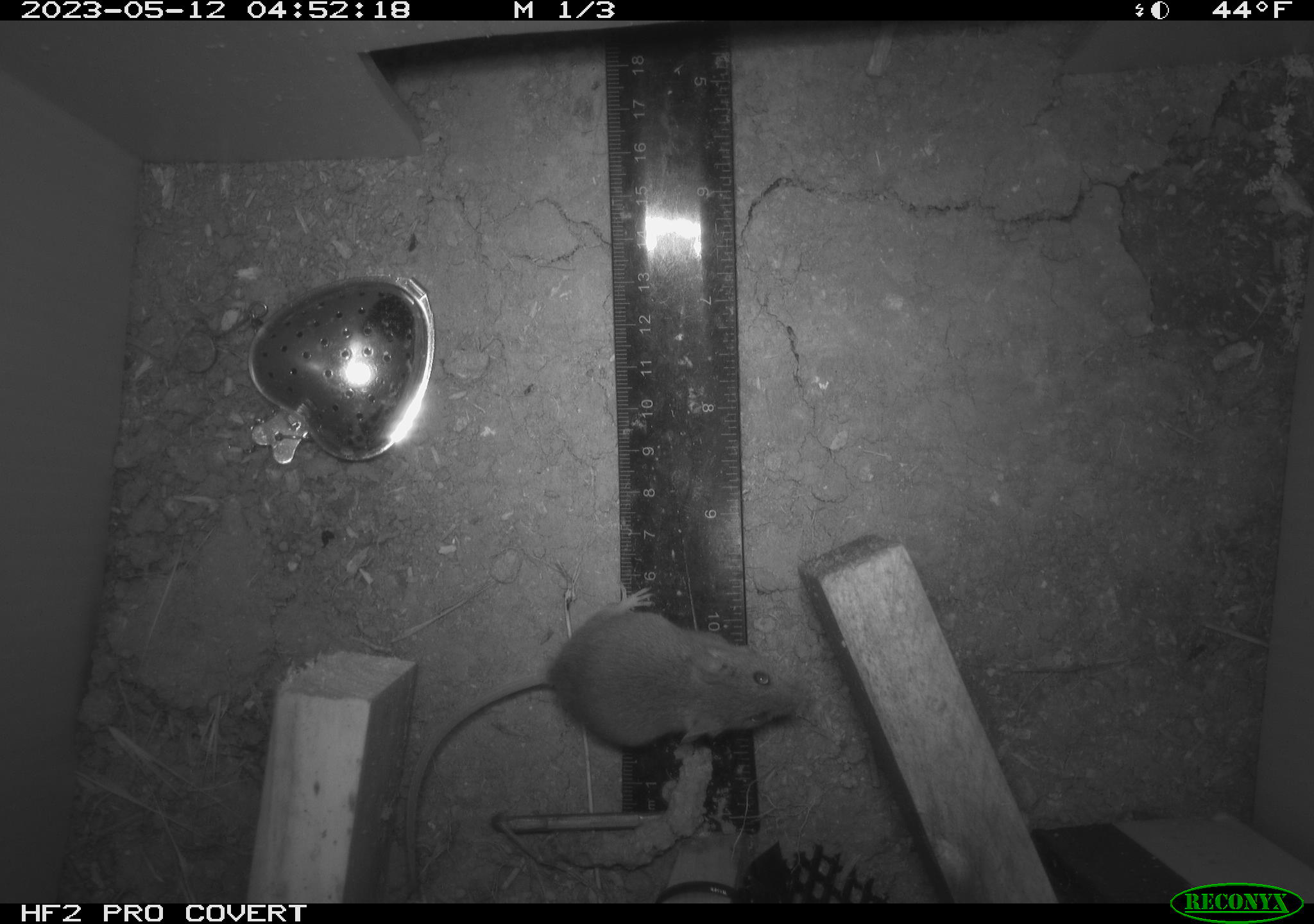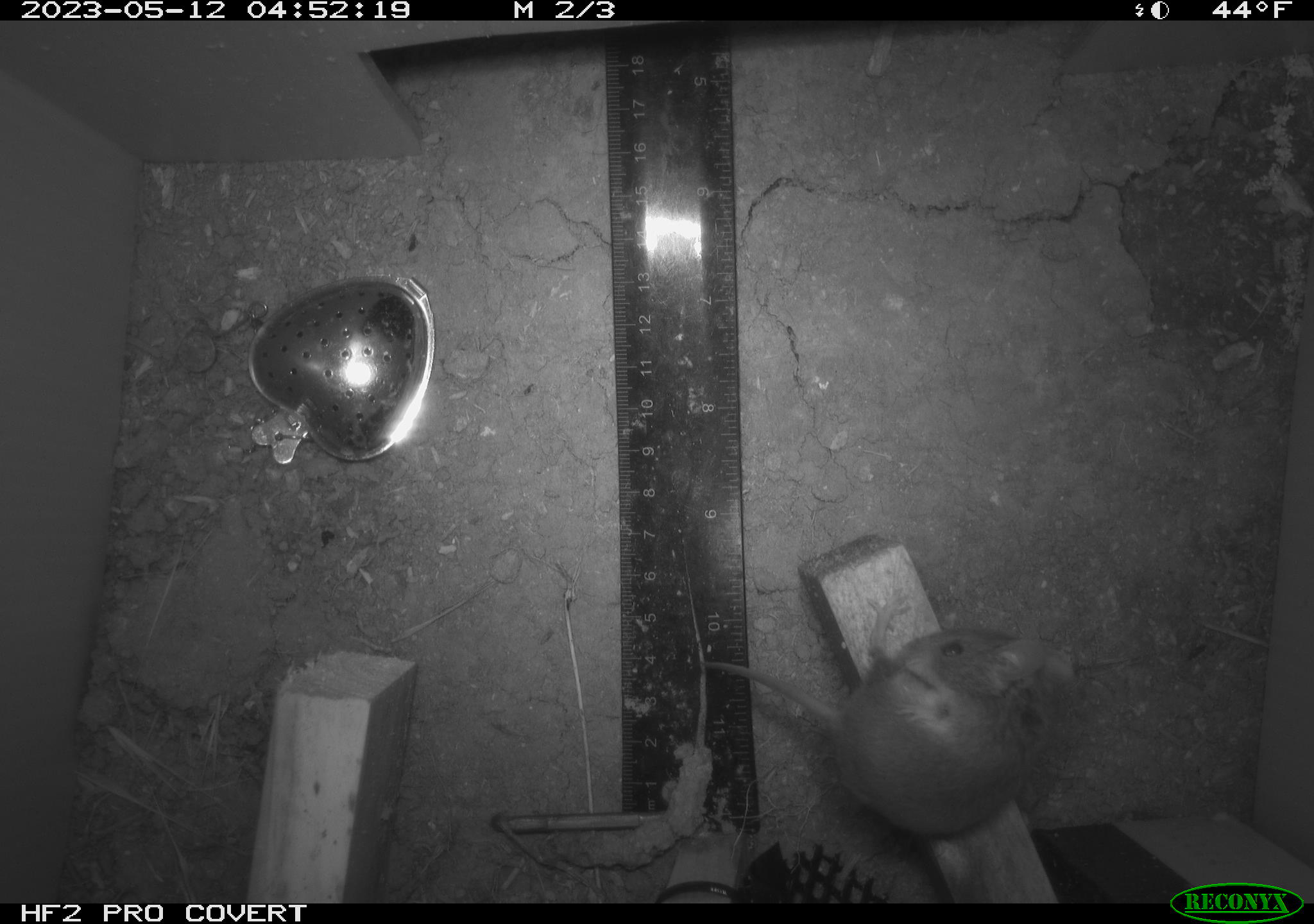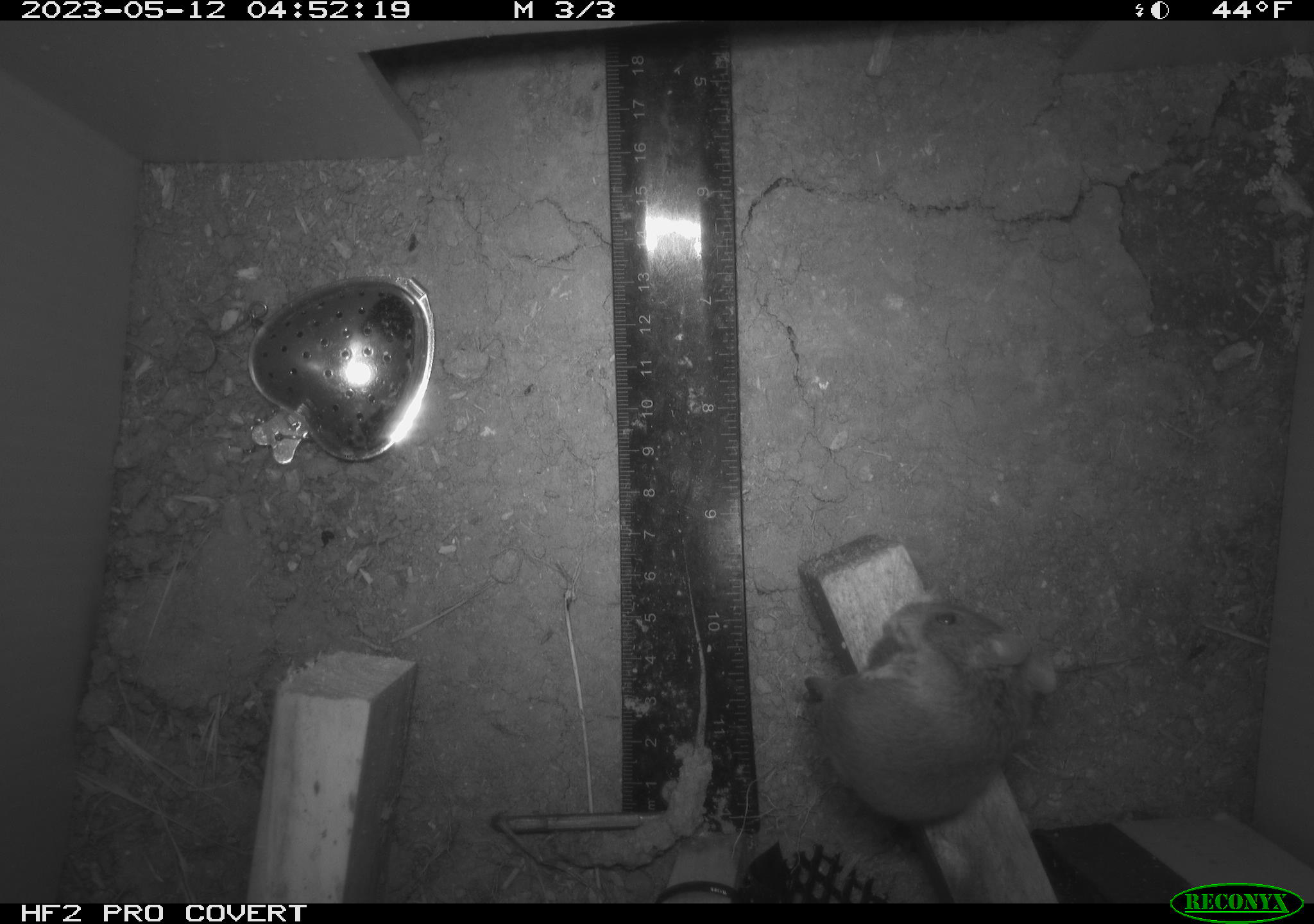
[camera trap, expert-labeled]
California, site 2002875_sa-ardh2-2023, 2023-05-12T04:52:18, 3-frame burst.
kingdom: Animalia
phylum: Chordata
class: Mammalia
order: Rodentia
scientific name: Rodentia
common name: mouse species